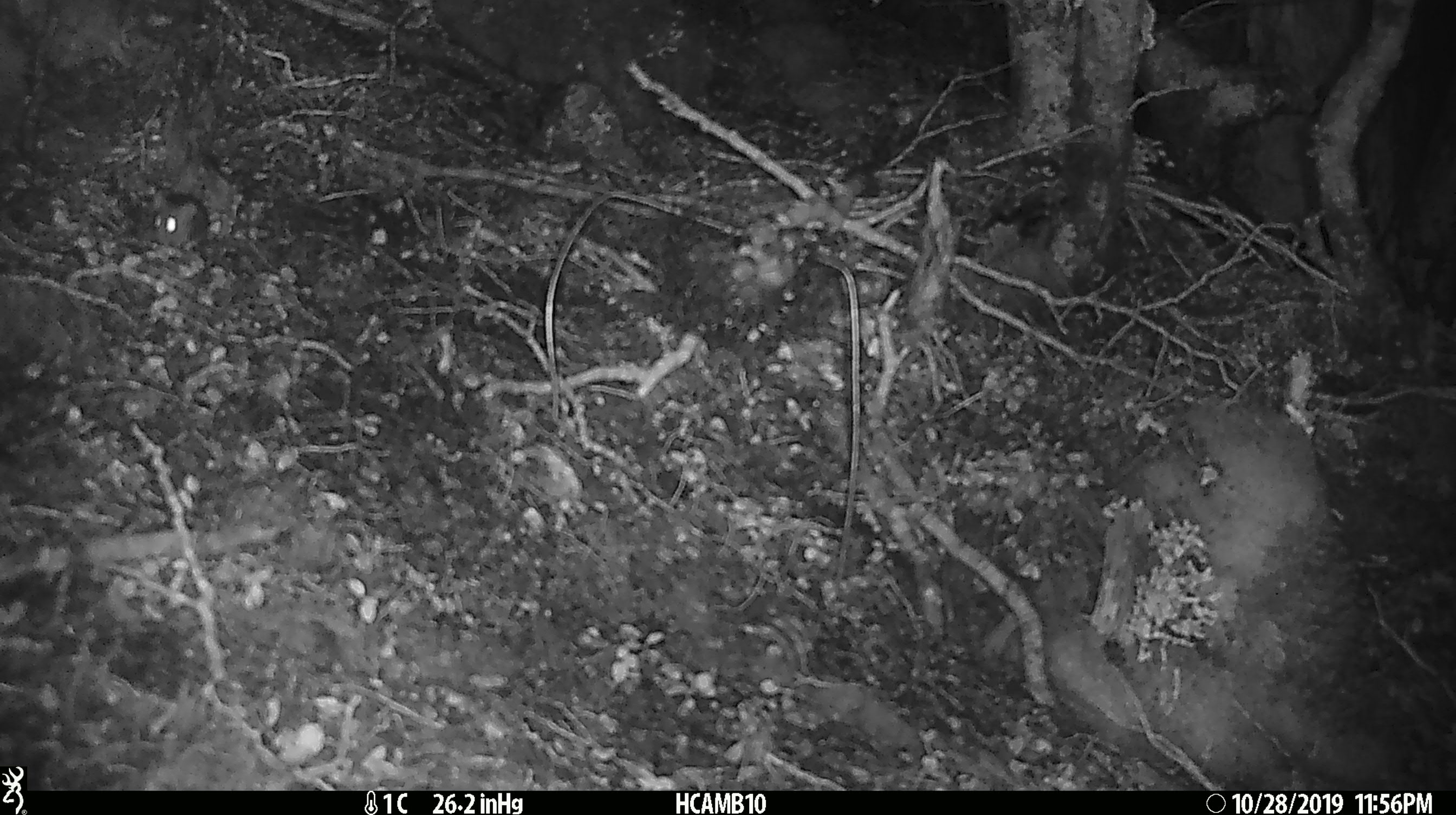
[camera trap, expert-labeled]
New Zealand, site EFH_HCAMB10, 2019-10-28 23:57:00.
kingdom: Animalia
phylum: Chordata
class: Mammalia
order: Rodentia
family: Muridae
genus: Mus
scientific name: Mus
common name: mouse